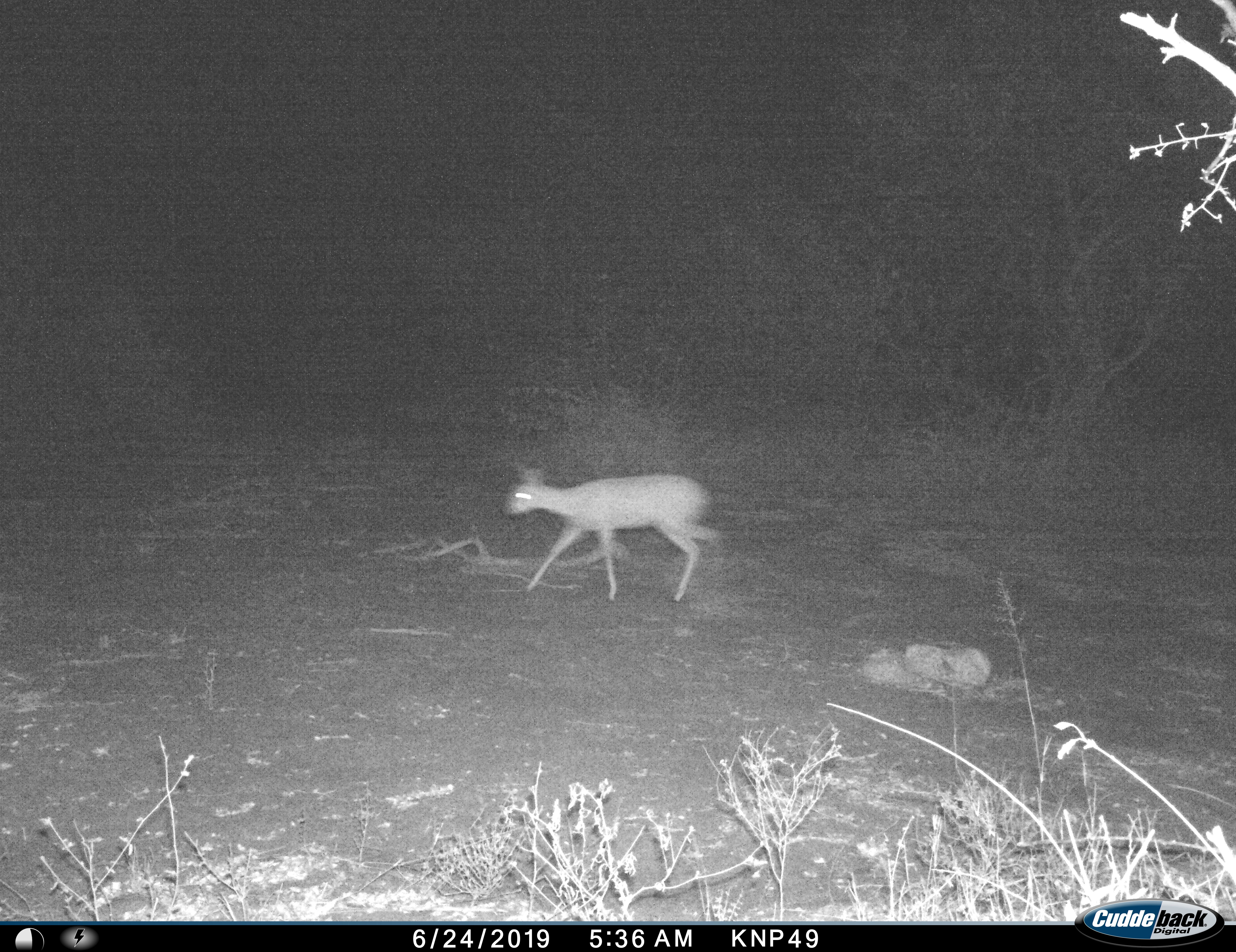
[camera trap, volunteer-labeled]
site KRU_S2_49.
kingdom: Animalia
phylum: Chordata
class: Mammalia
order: Artiodactyla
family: Bovidae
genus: Ourebia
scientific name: Ourebia ourebi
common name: oribi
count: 1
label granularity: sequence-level